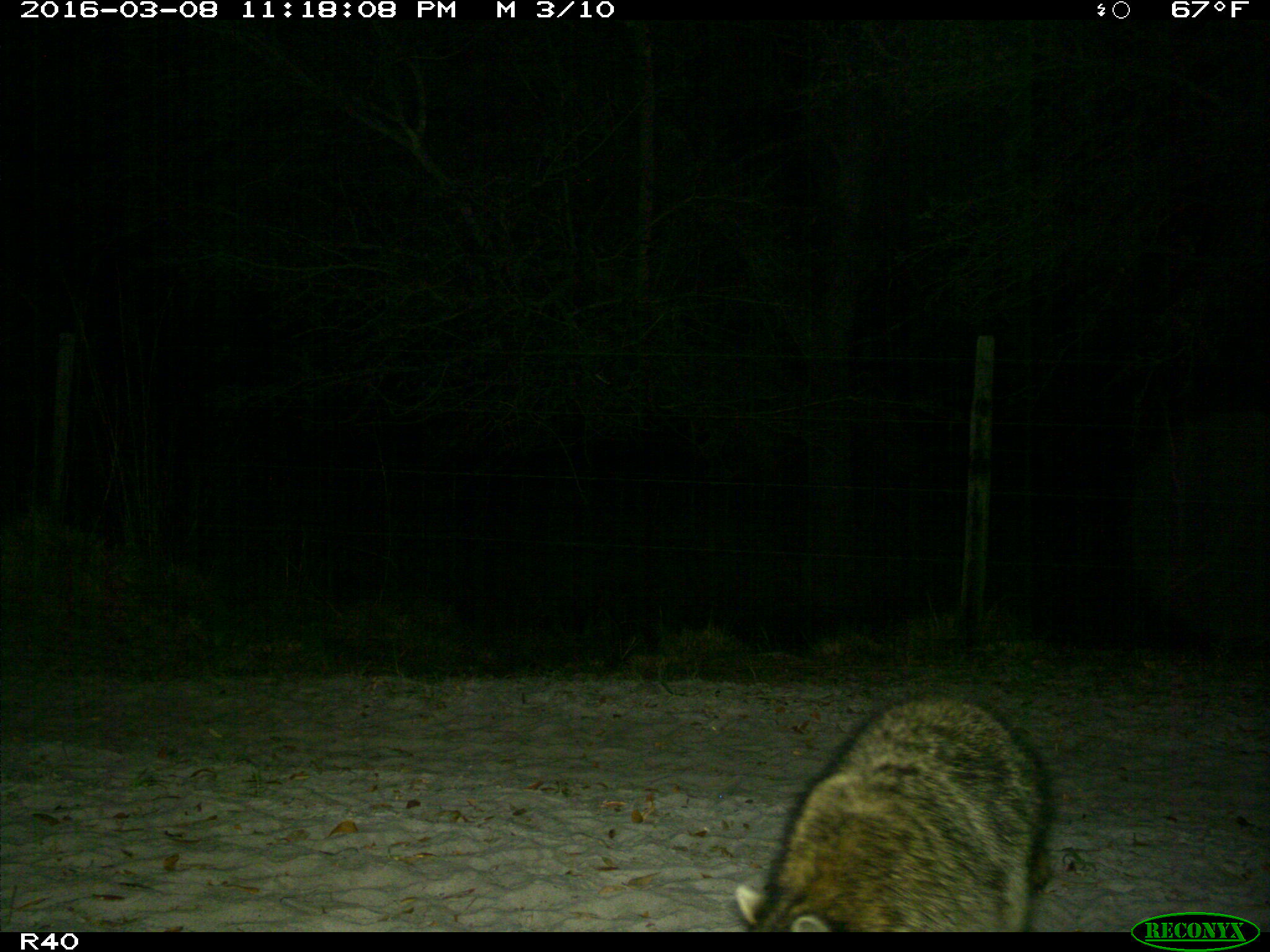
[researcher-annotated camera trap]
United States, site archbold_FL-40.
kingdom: Animalia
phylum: Chordata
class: Mammalia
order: Carnivora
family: Procyonidae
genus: Procyon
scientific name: Procyon lotor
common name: common raccoon